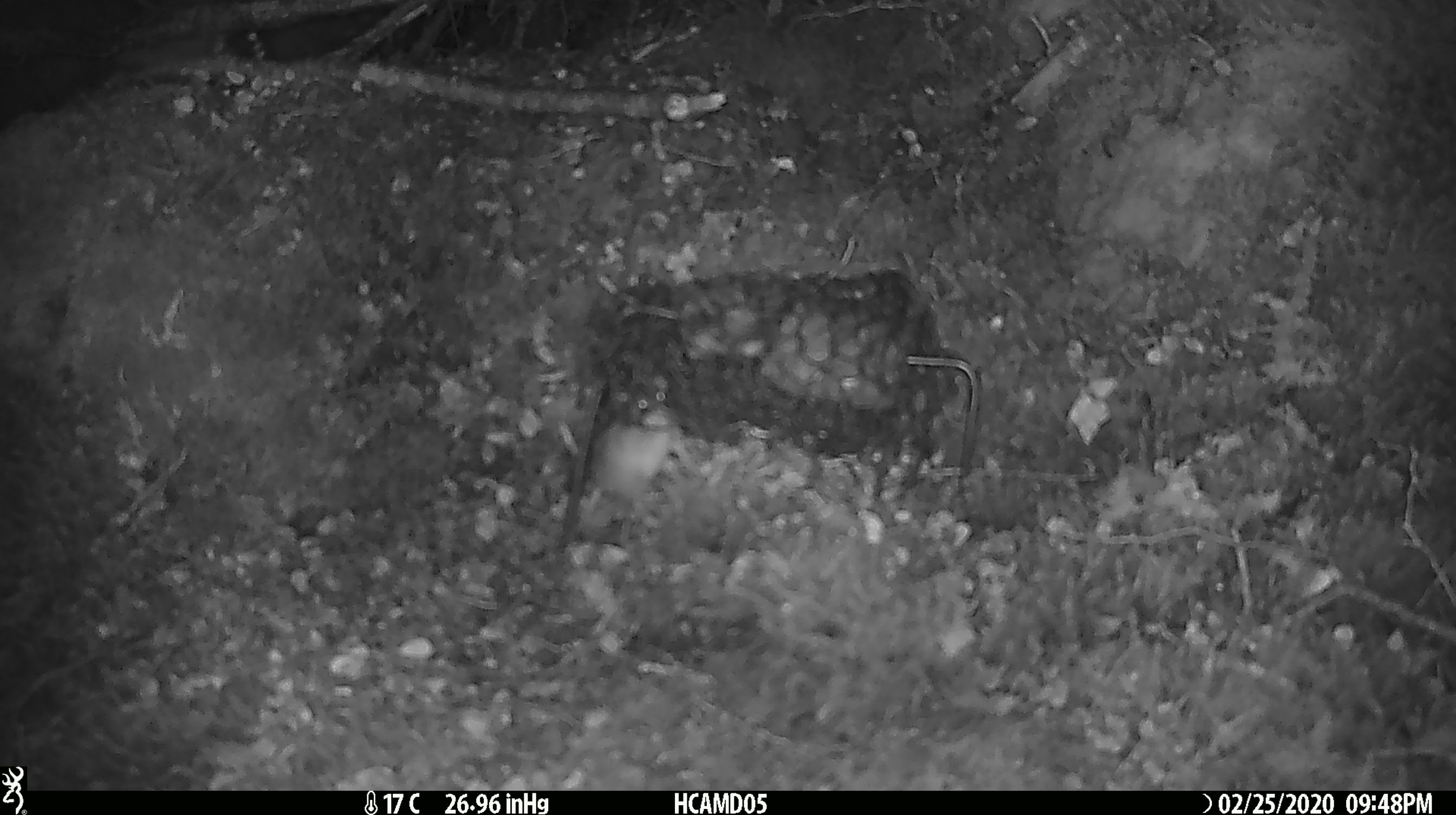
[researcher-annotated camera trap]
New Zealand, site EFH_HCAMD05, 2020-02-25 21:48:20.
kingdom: Animalia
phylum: Chordata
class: Mammalia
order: Rodentia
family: Muridae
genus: Mus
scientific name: Mus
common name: mouse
Mouse (Mus).